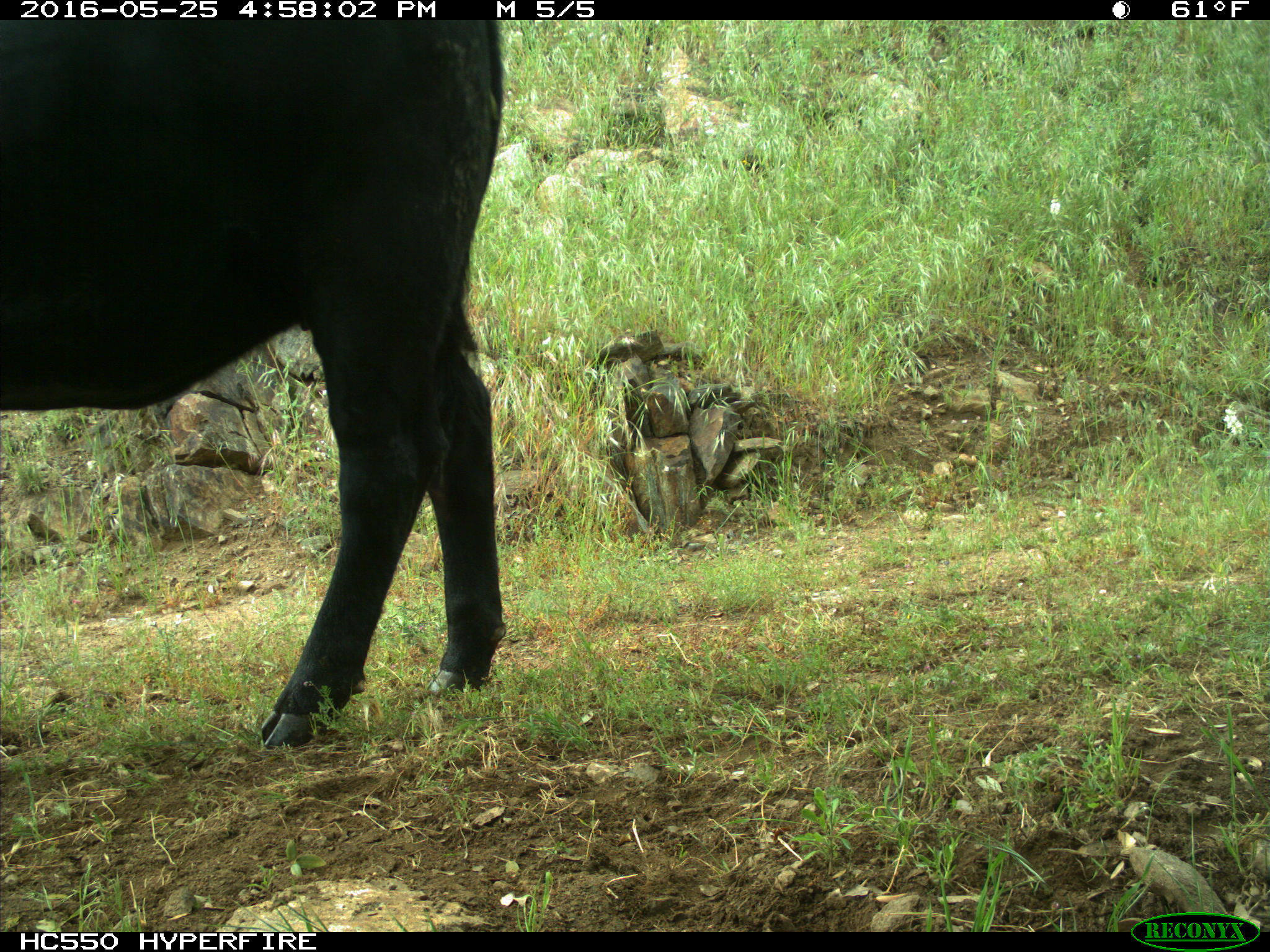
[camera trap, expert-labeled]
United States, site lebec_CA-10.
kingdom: Animalia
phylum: Chordata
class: Mammalia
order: Artiodactyla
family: Bovidae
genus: Bos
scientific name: Bos taurus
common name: domestic cow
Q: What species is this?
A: Bos taurus (domestic cow).